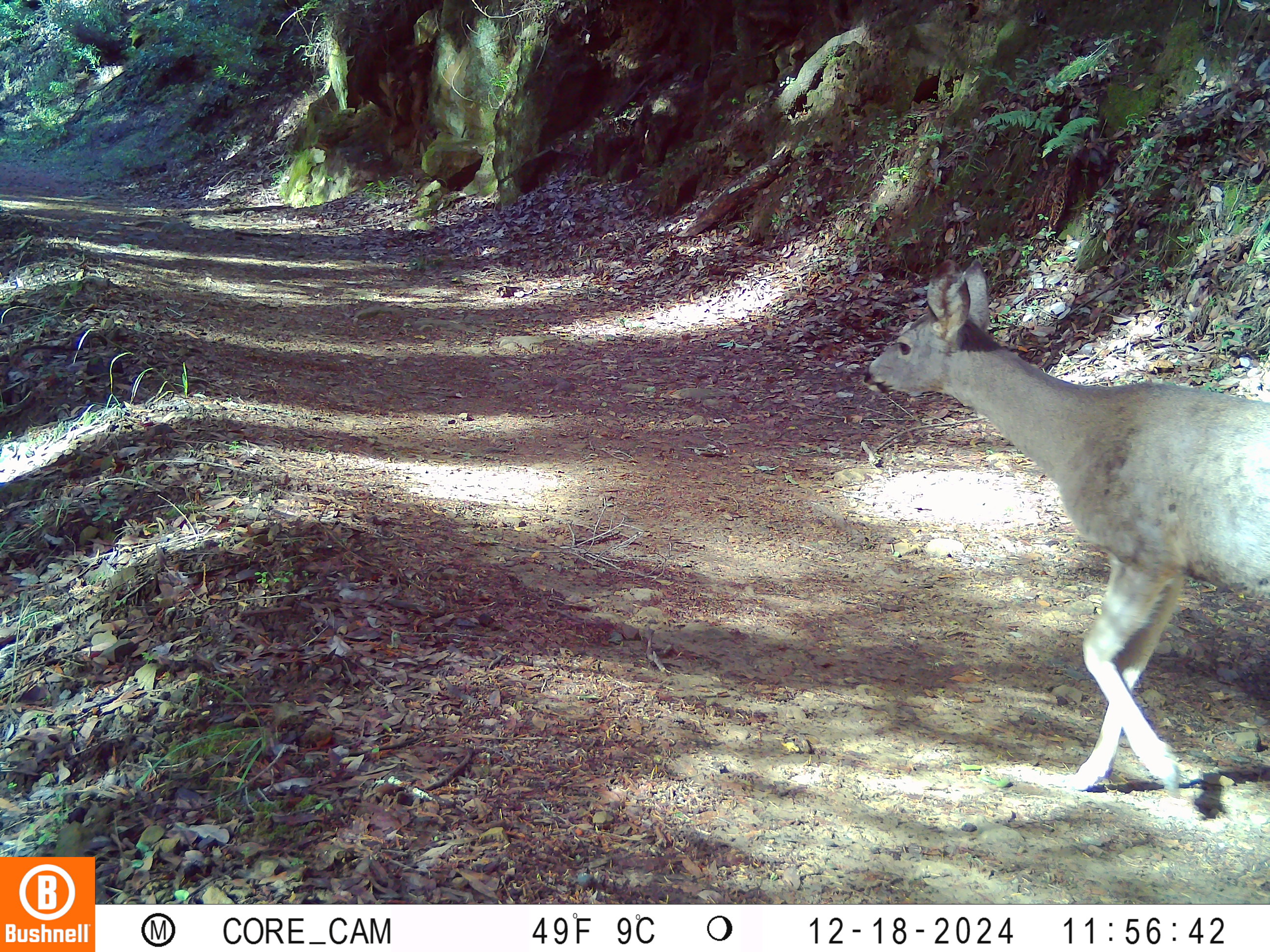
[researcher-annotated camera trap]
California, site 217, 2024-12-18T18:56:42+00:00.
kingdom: Animalia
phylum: Chordata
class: Mammalia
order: Artiodactyla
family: Cervidae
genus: Odocoileus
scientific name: Odocoileus hemionus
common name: mule deer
Mule deer (Odocoileus hemionus).